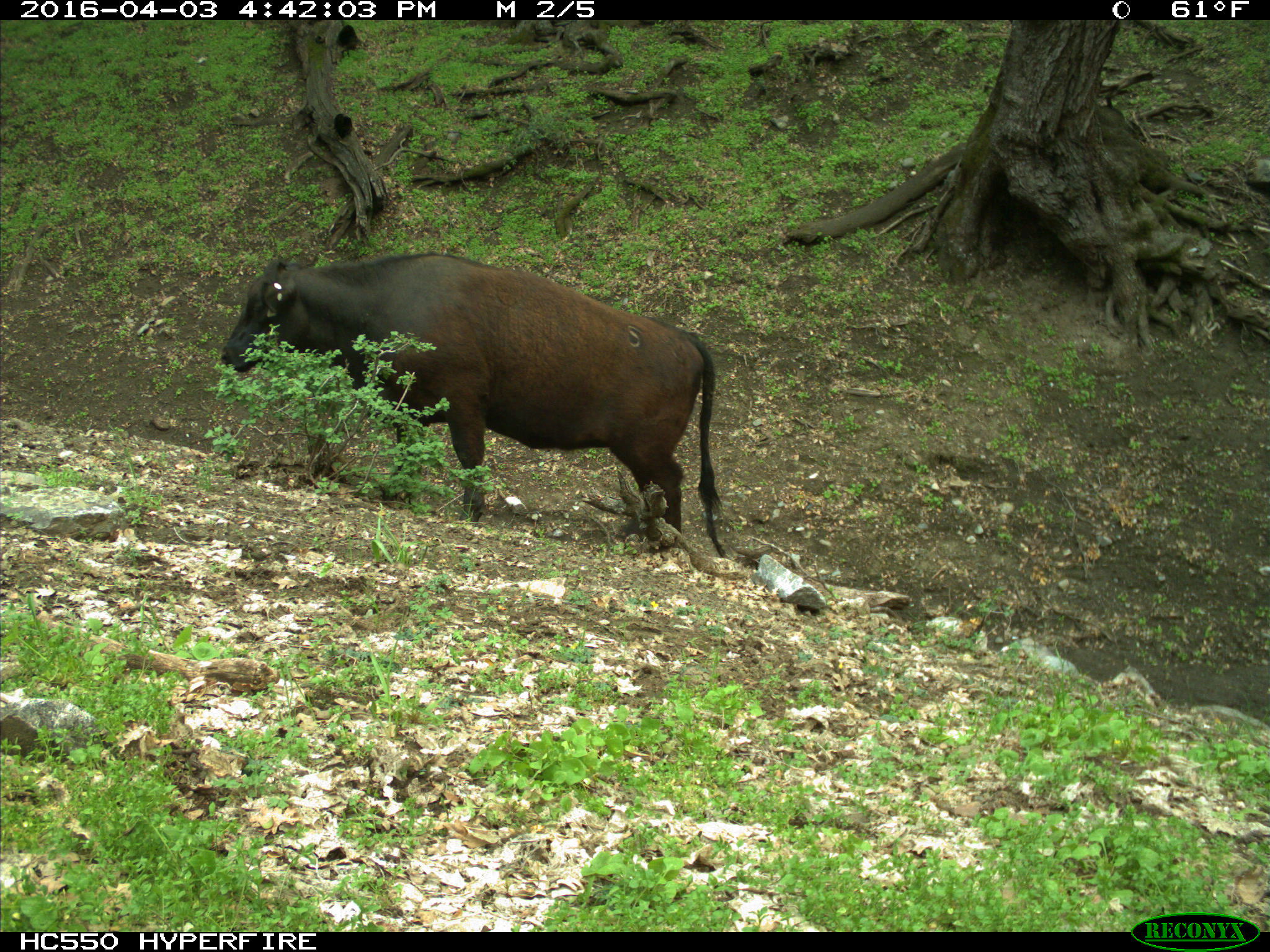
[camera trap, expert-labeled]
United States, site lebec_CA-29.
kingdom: Animalia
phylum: Chordata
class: Mammalia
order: Artiodactyla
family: Bovidae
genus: Bos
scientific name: Bos taurus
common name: domestic cow